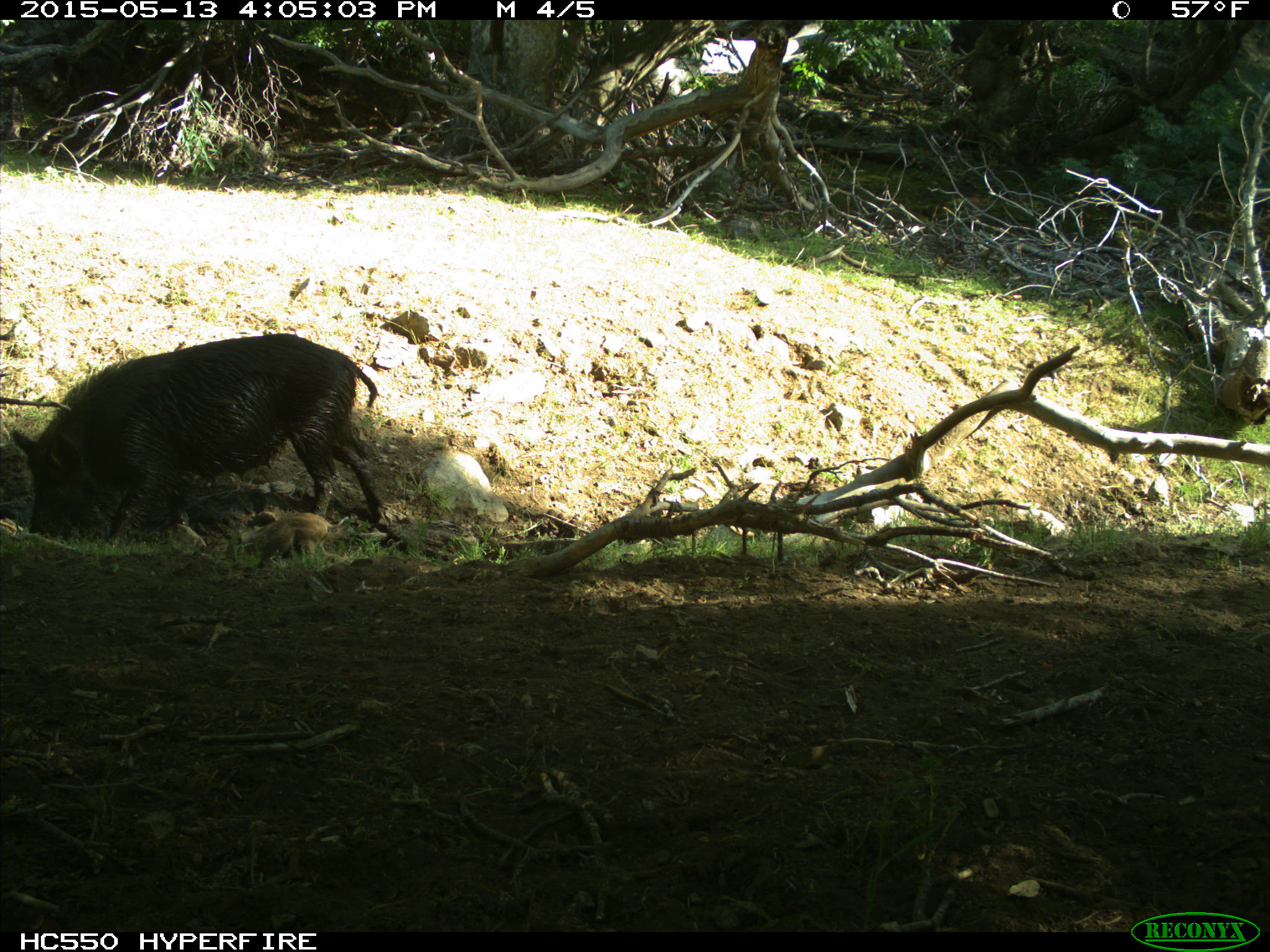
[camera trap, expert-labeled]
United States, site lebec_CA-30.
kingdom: Animalia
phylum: Chordata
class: Mammalia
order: Artiodactyla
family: Suidae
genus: Sus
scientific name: Sus scrofa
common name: wild boar